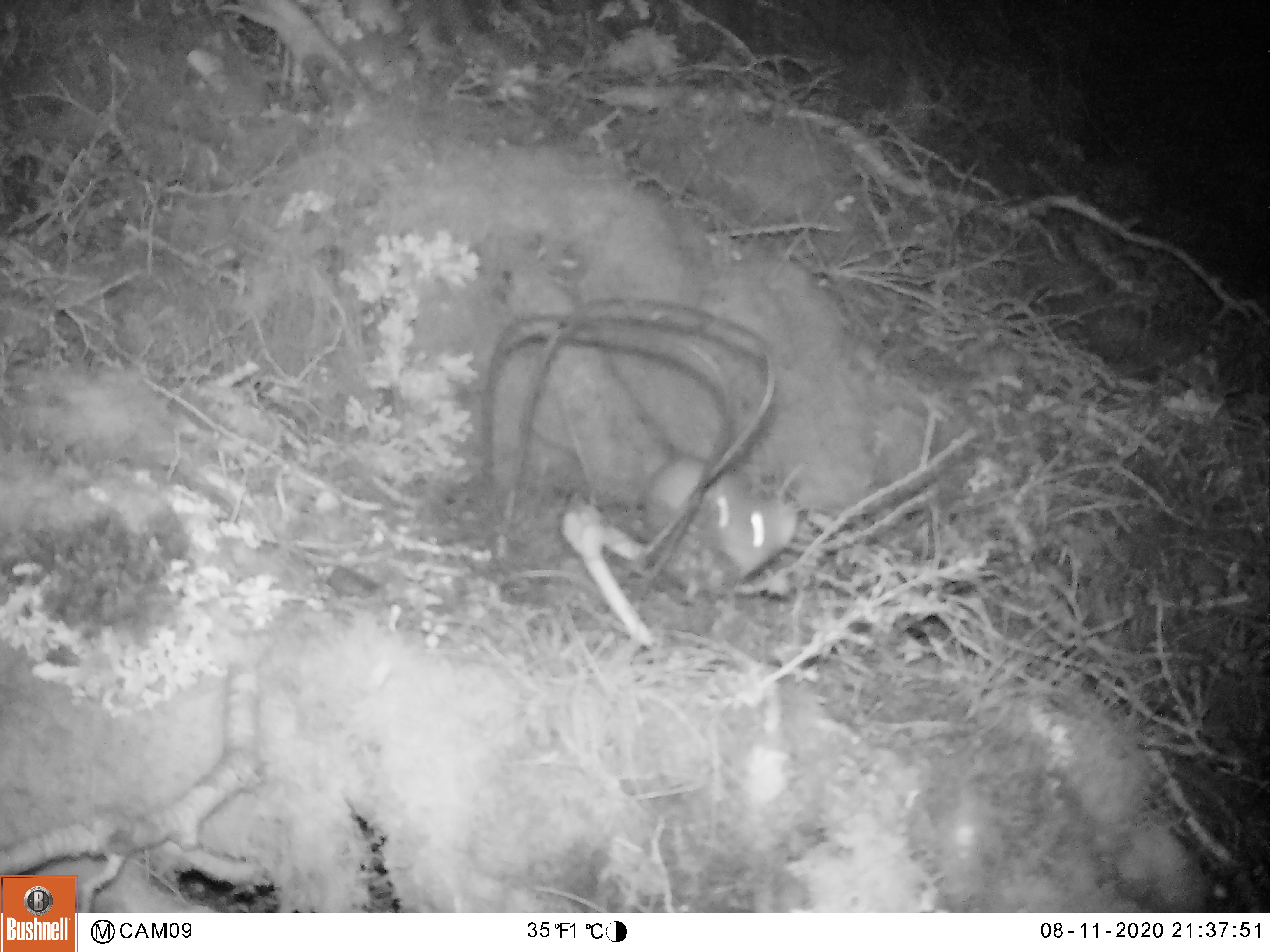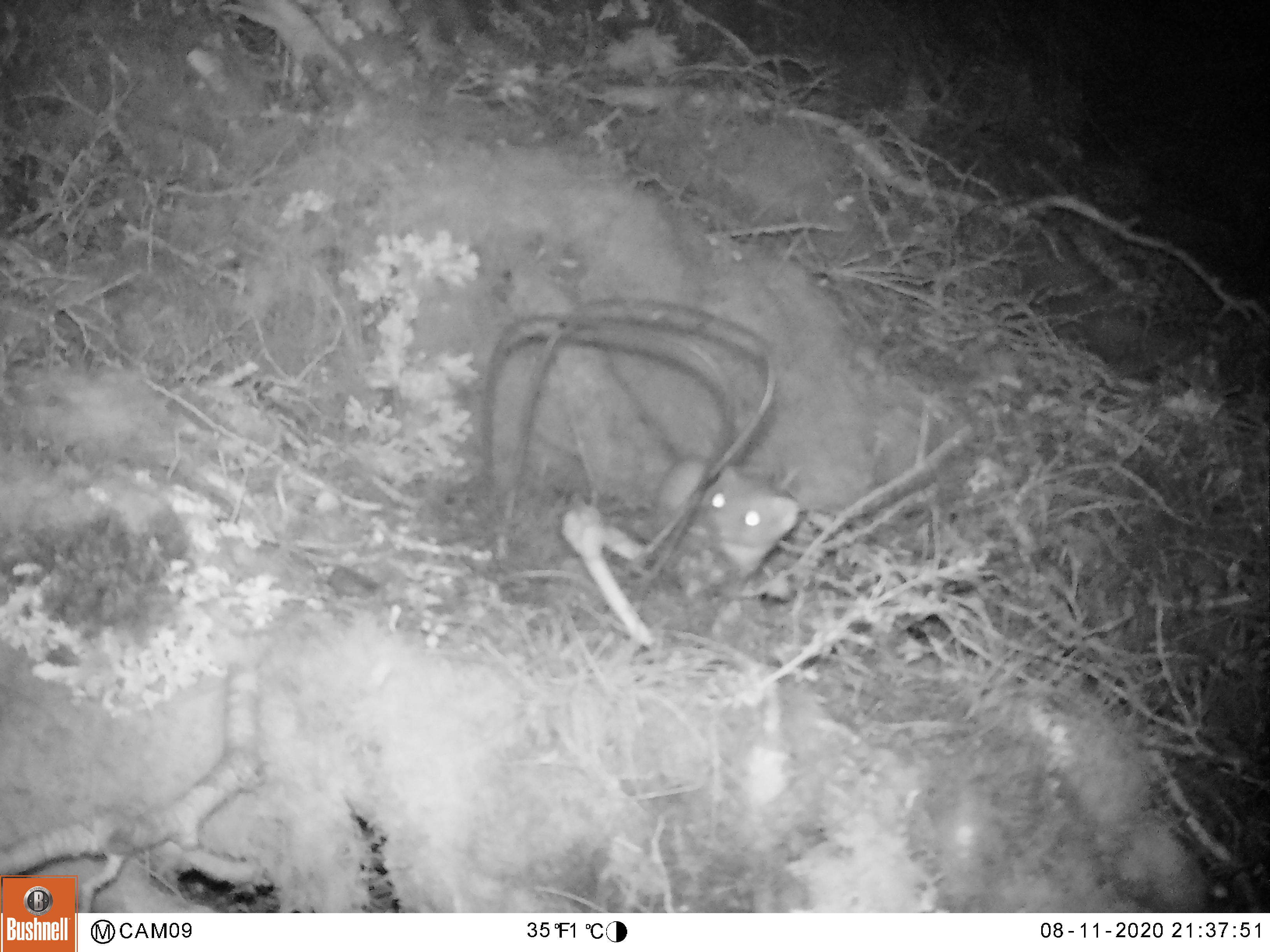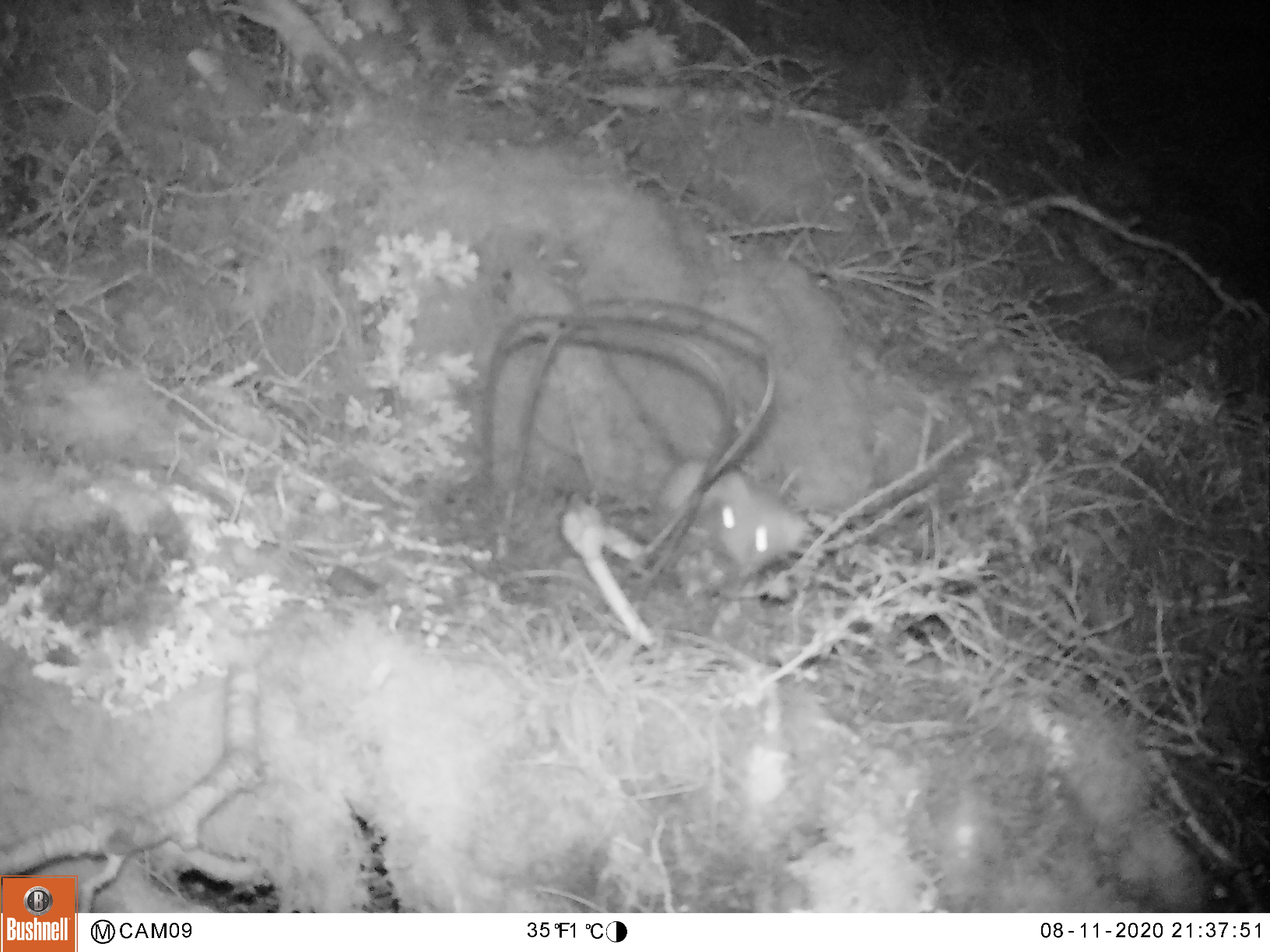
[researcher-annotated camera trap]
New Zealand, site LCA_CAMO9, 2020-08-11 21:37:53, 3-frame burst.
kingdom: Animalia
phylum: Chordata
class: Mammalia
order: Carnivora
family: Mustelidae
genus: Mustela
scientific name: Mustela erminea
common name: stoat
Stoat (Mustela erminea).